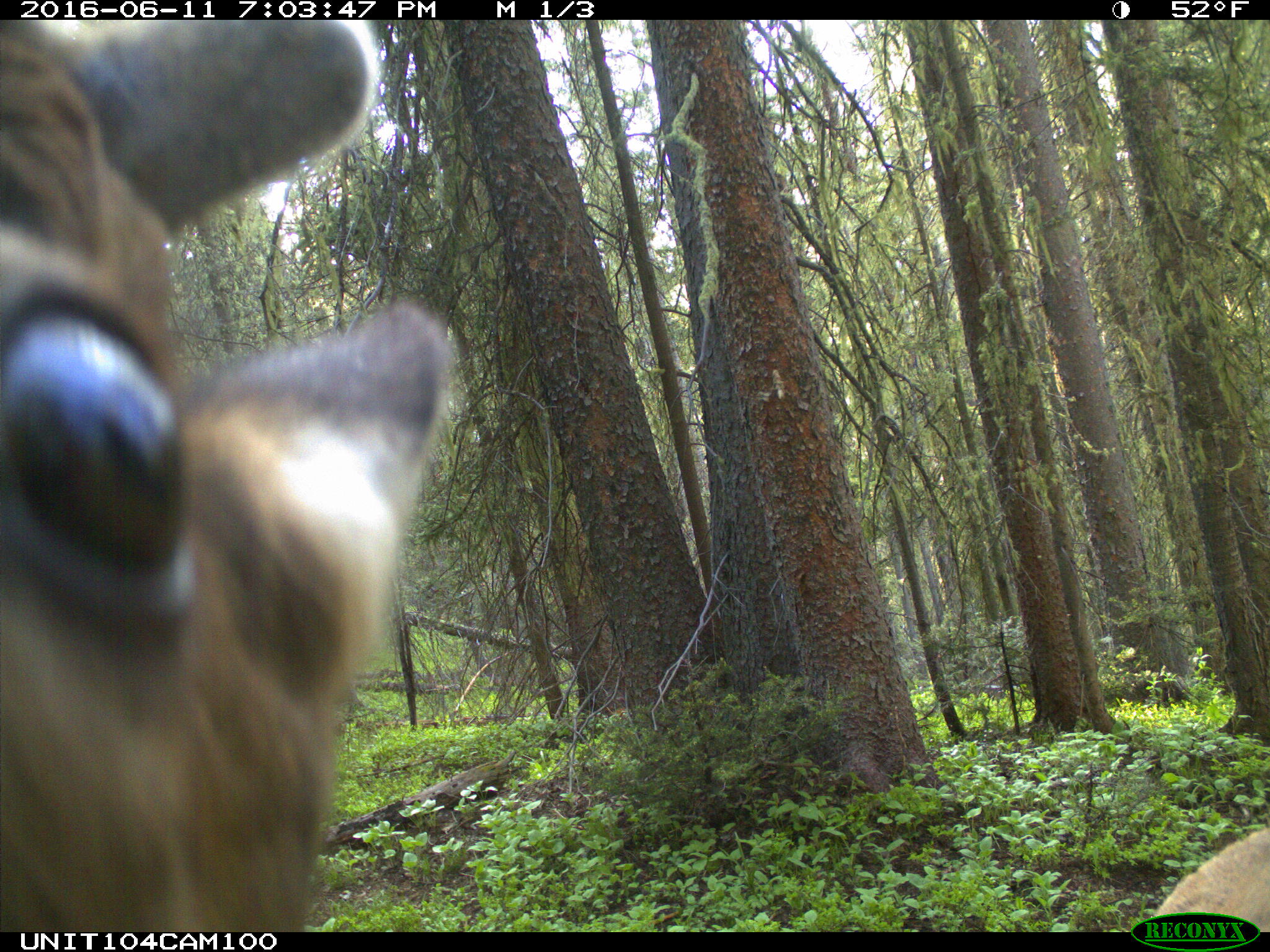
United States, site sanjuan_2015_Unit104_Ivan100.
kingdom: Animalia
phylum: Chordata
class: Mammalia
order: Artiodactyla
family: Cervidae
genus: Cervus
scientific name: Cervus elaphus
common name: red deer